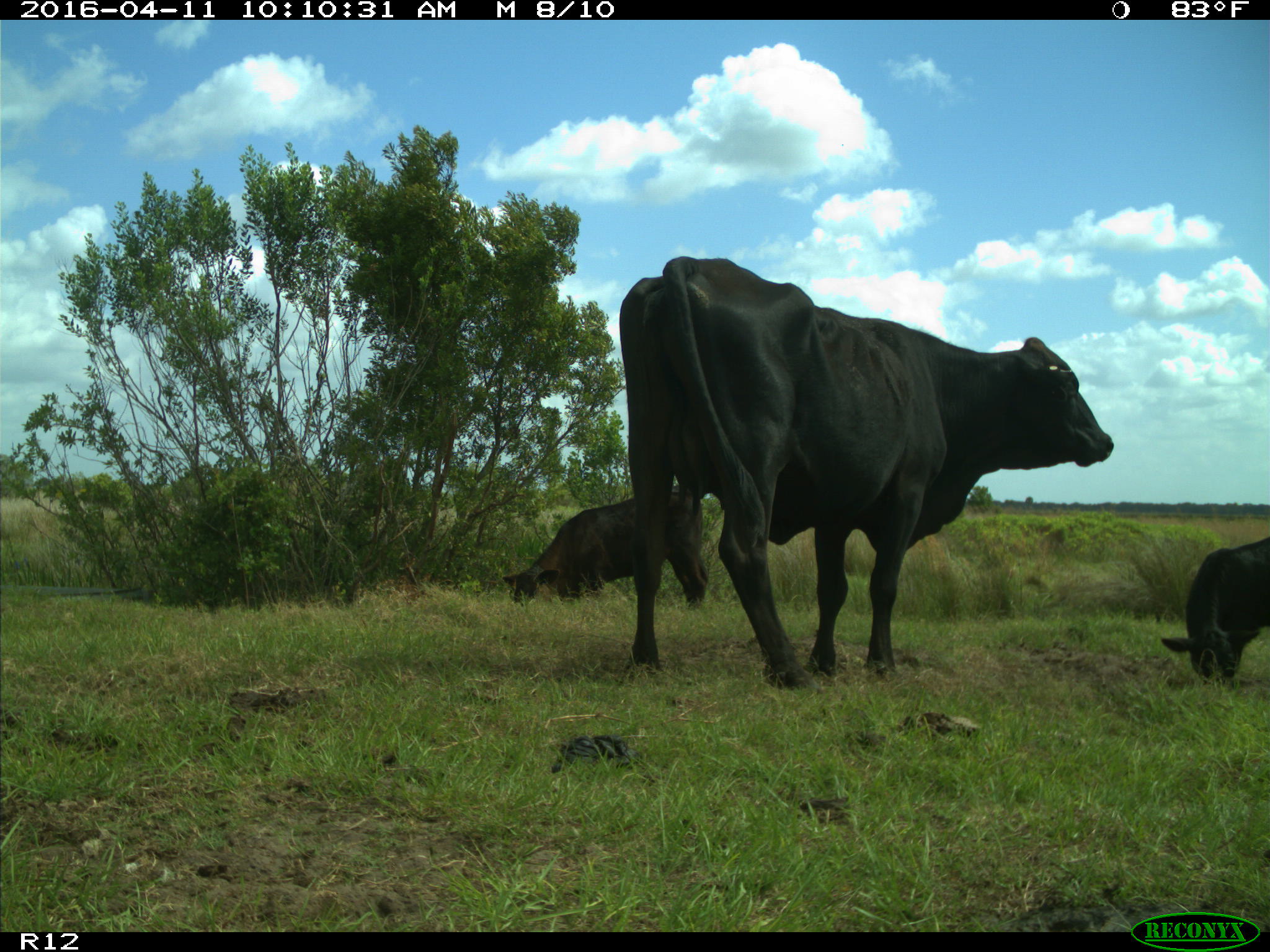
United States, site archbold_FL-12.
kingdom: Animalia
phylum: Chordata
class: Mammalia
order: Artiodactyla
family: Bovidae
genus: Bos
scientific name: Bos taurus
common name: domestic cow